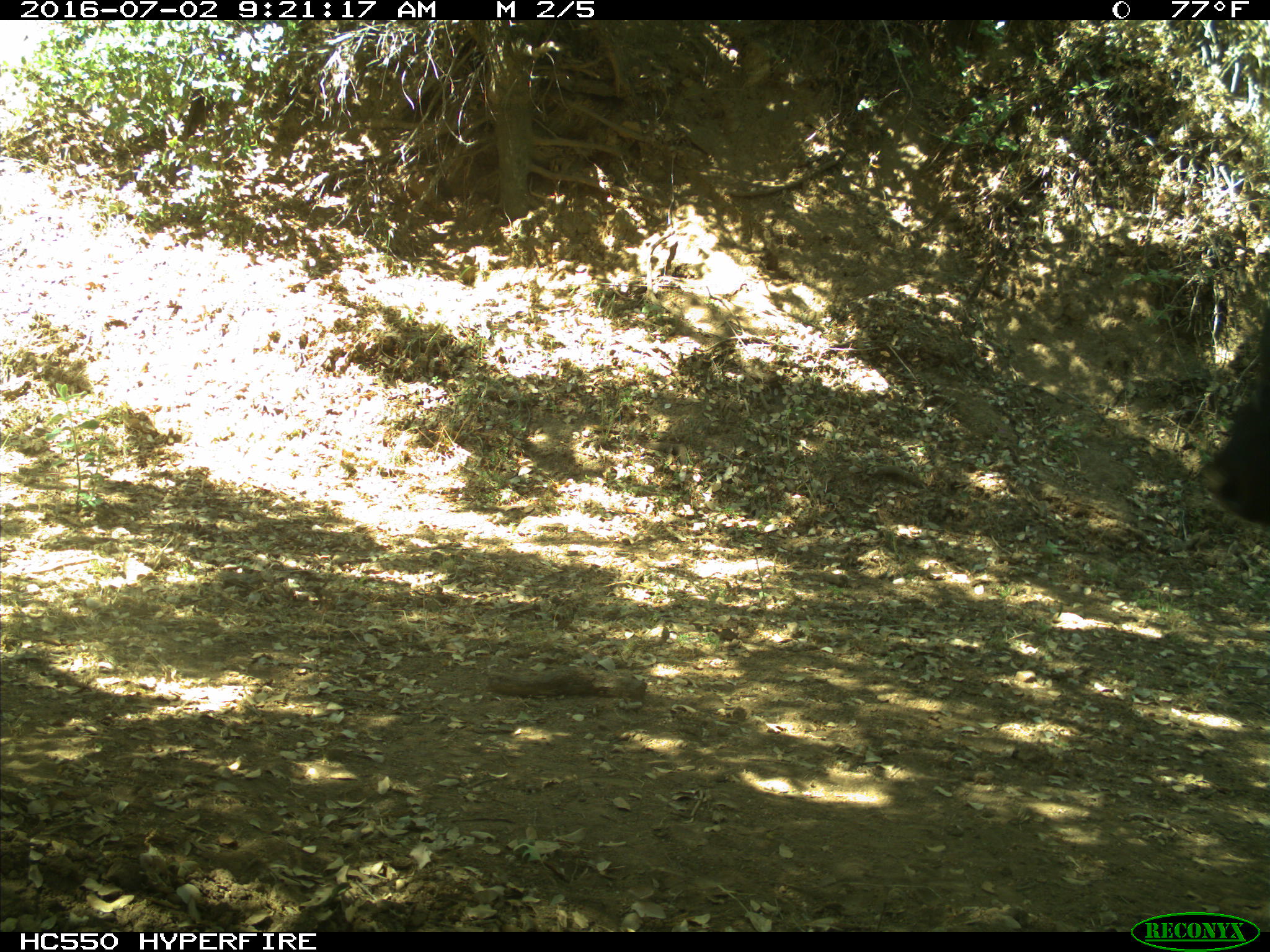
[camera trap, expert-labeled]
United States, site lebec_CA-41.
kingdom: Animalia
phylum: Chordata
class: Mammalia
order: Artiodactyla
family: Bovidae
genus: Bos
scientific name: Bos taurus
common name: domestic cow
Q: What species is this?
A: Bos taurus (domestic cow).